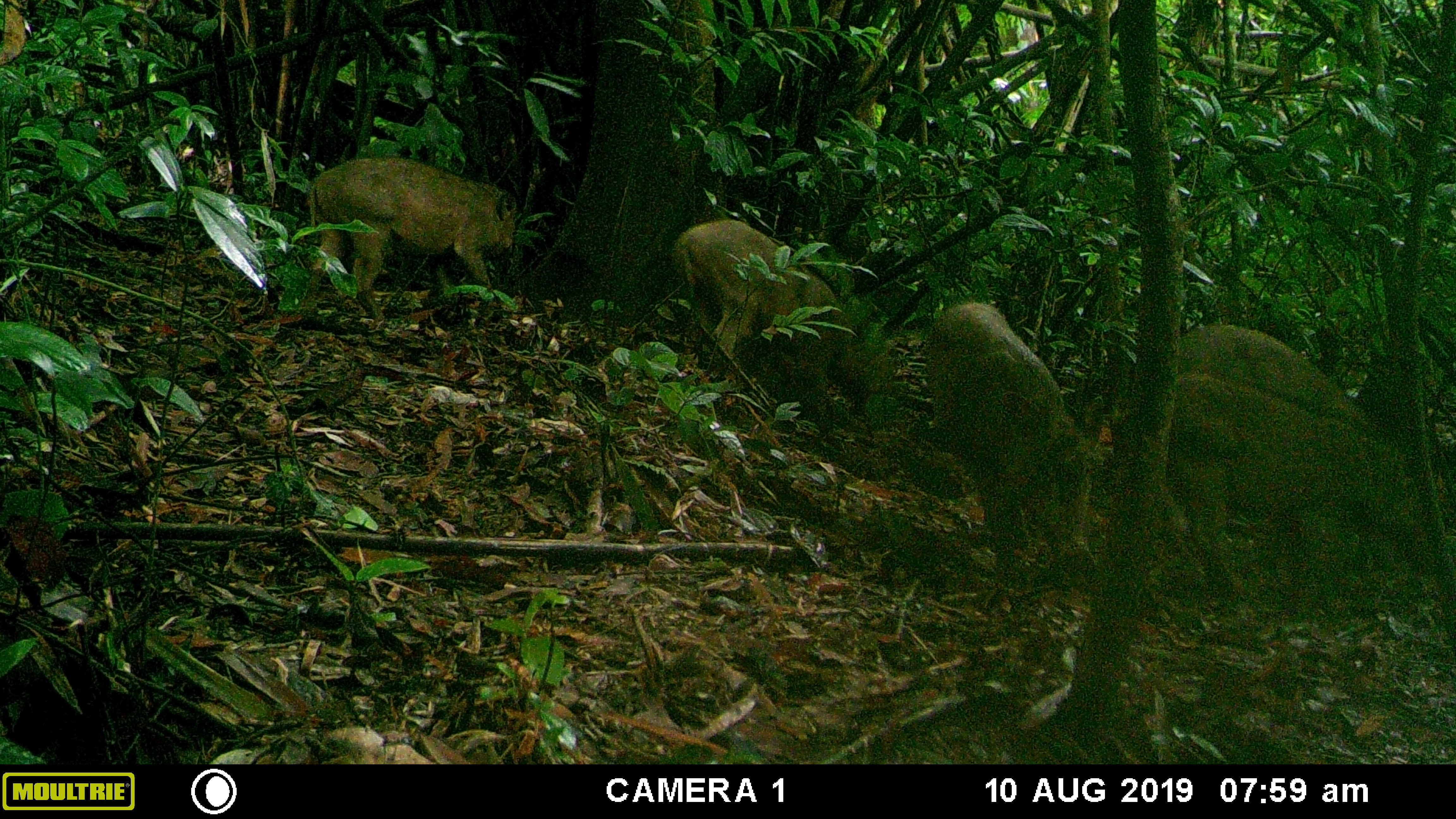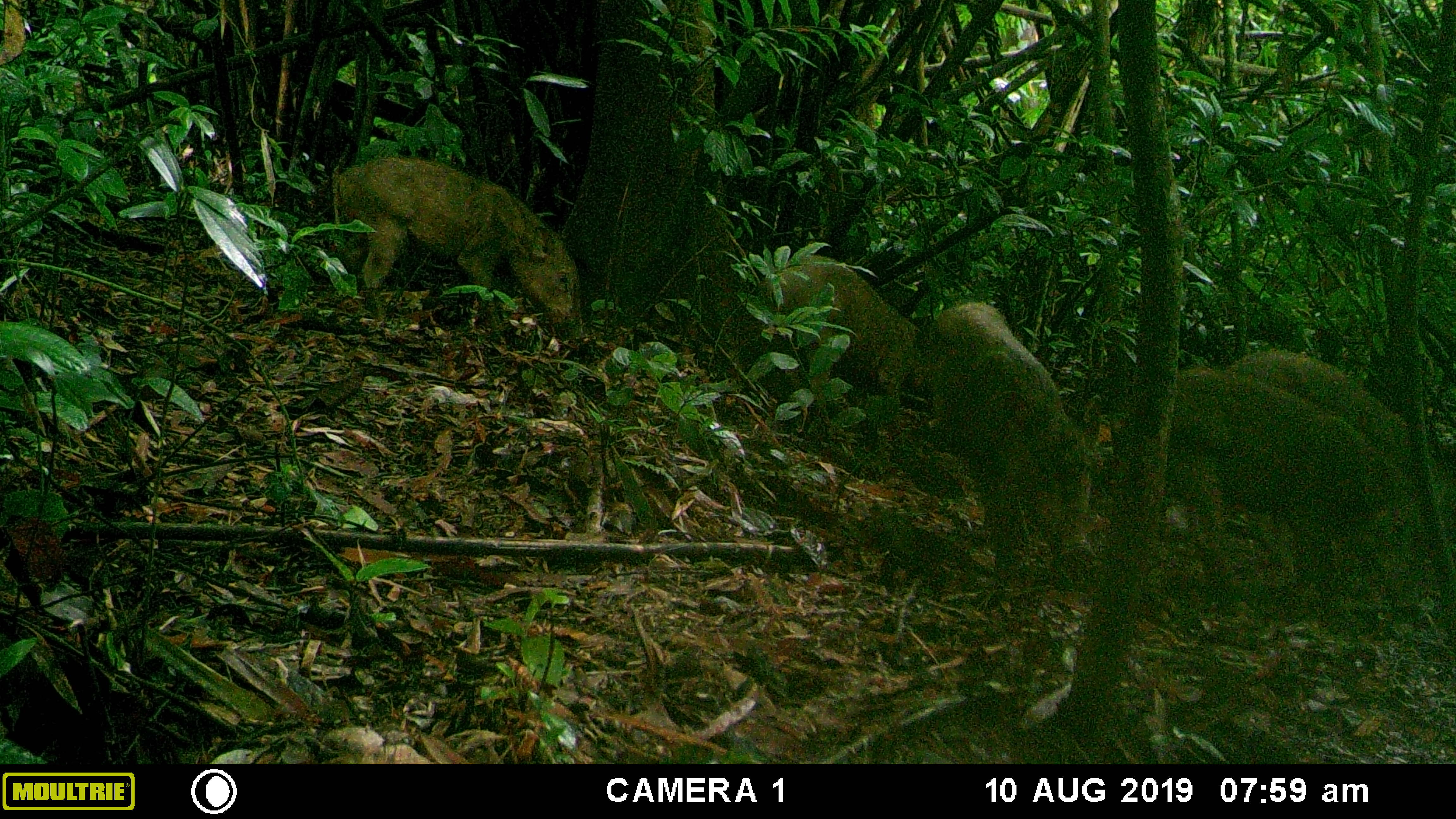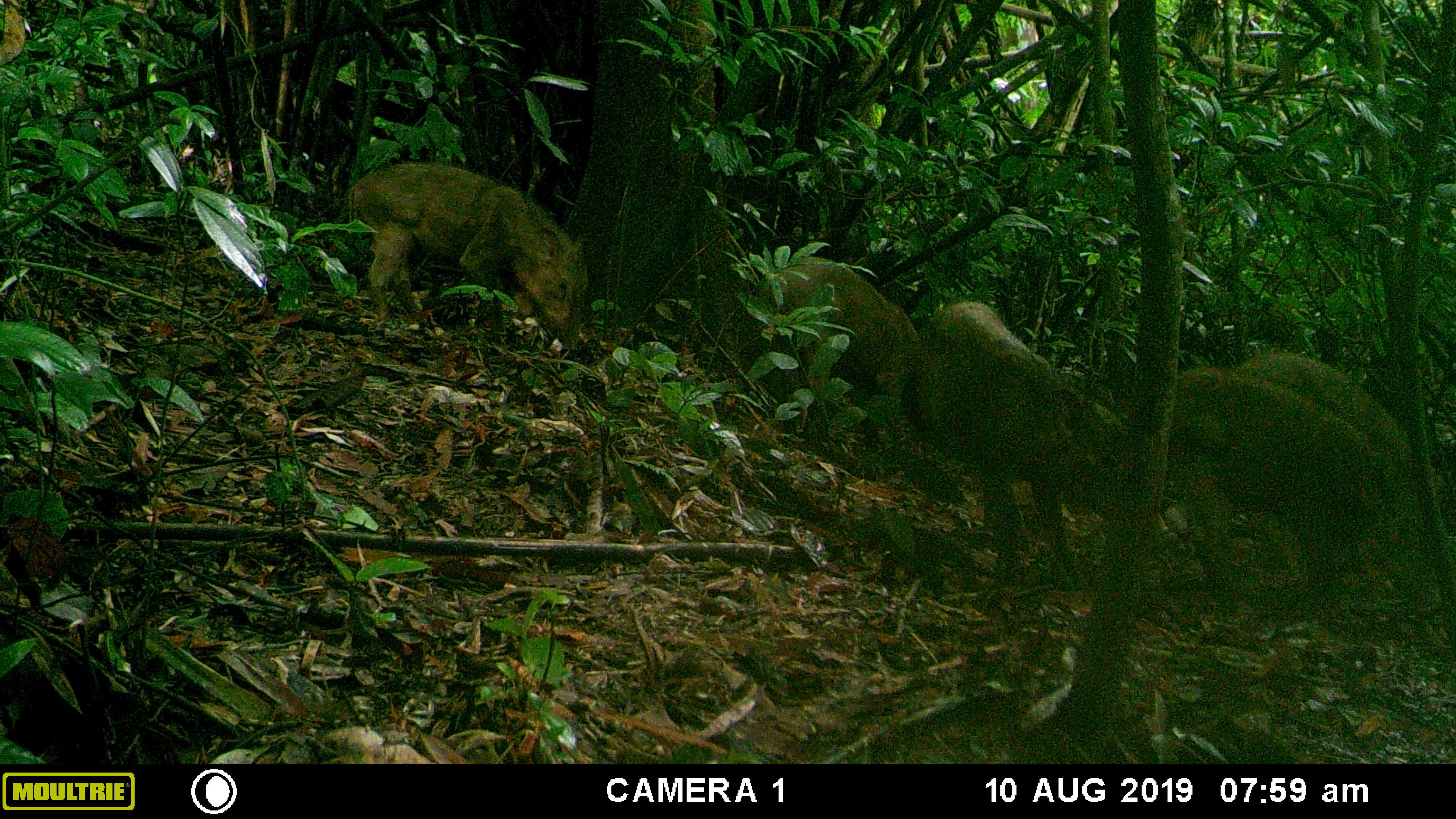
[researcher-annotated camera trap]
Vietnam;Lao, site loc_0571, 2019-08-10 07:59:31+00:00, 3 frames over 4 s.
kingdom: Animalia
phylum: Chordata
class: Mammalia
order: Artiodactyla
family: Suidae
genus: Sus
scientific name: Sus scrofa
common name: eurasian wild pig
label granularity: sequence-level